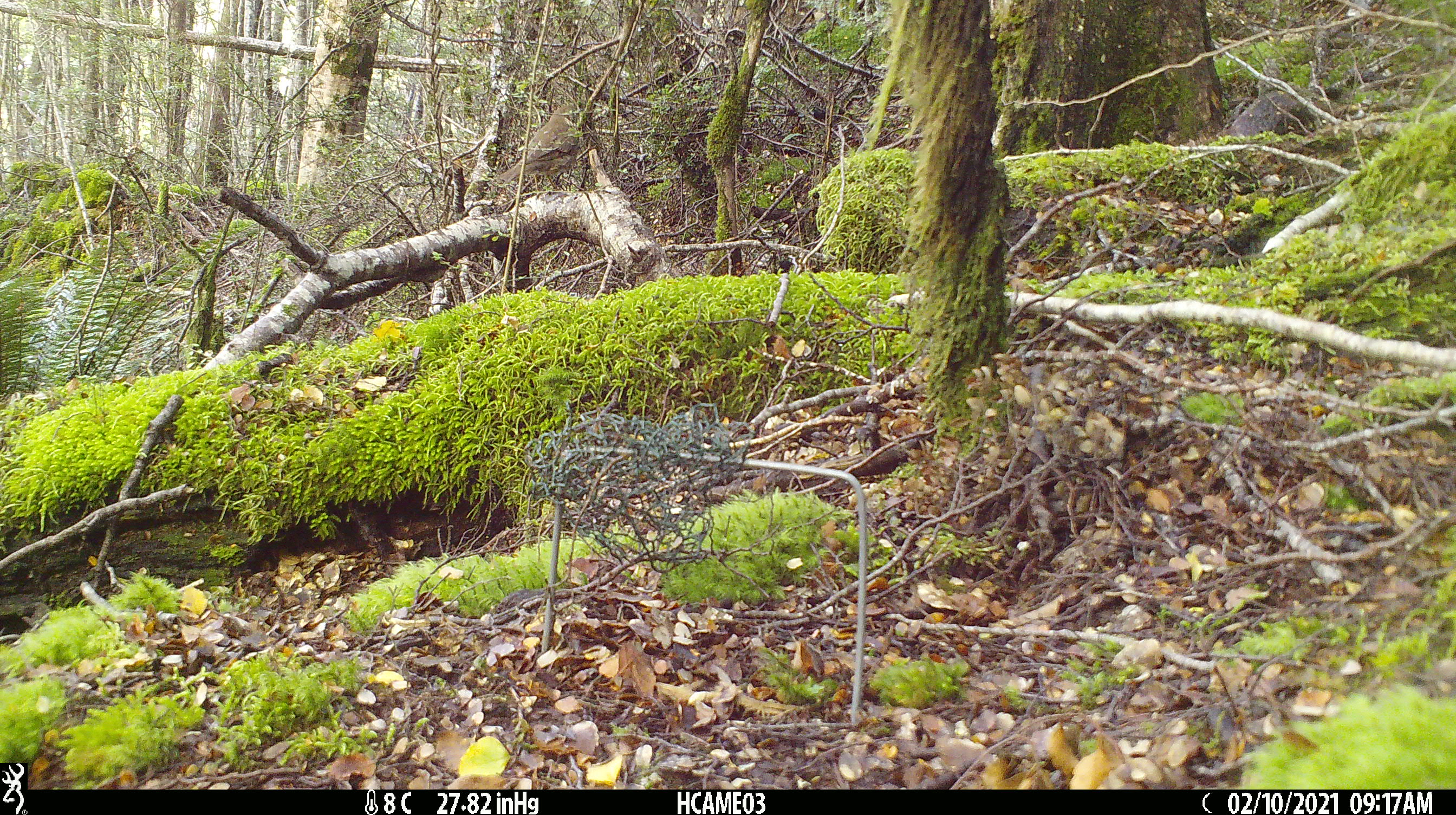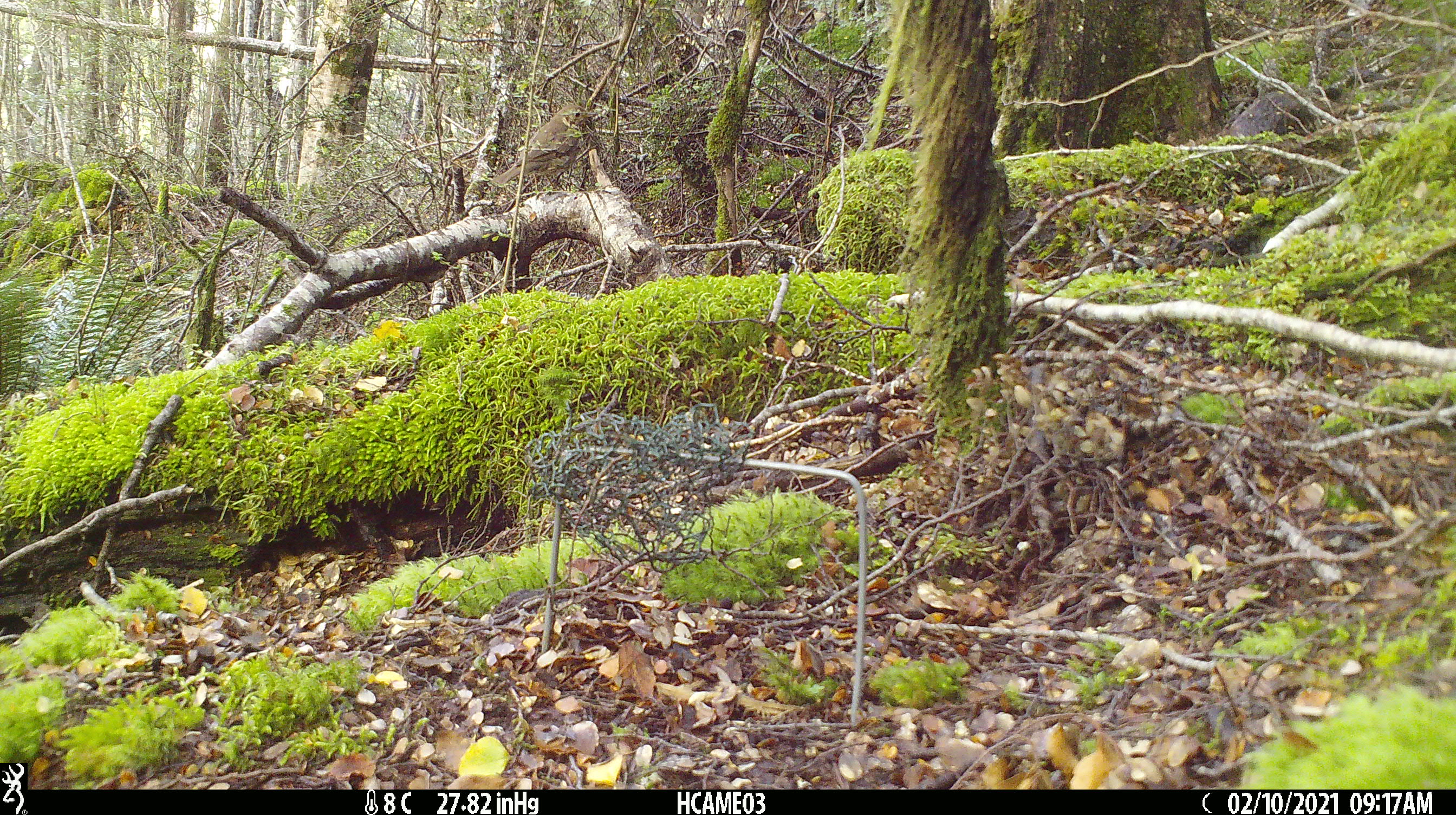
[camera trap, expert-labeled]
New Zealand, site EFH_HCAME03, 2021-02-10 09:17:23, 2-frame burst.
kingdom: Animalia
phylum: Chordata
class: Aves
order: Passeriformes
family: Turdidae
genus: Turdus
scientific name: Turdus philomelos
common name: song thrush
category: thrush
Thrush (song thrush) (Turdus philomelos).